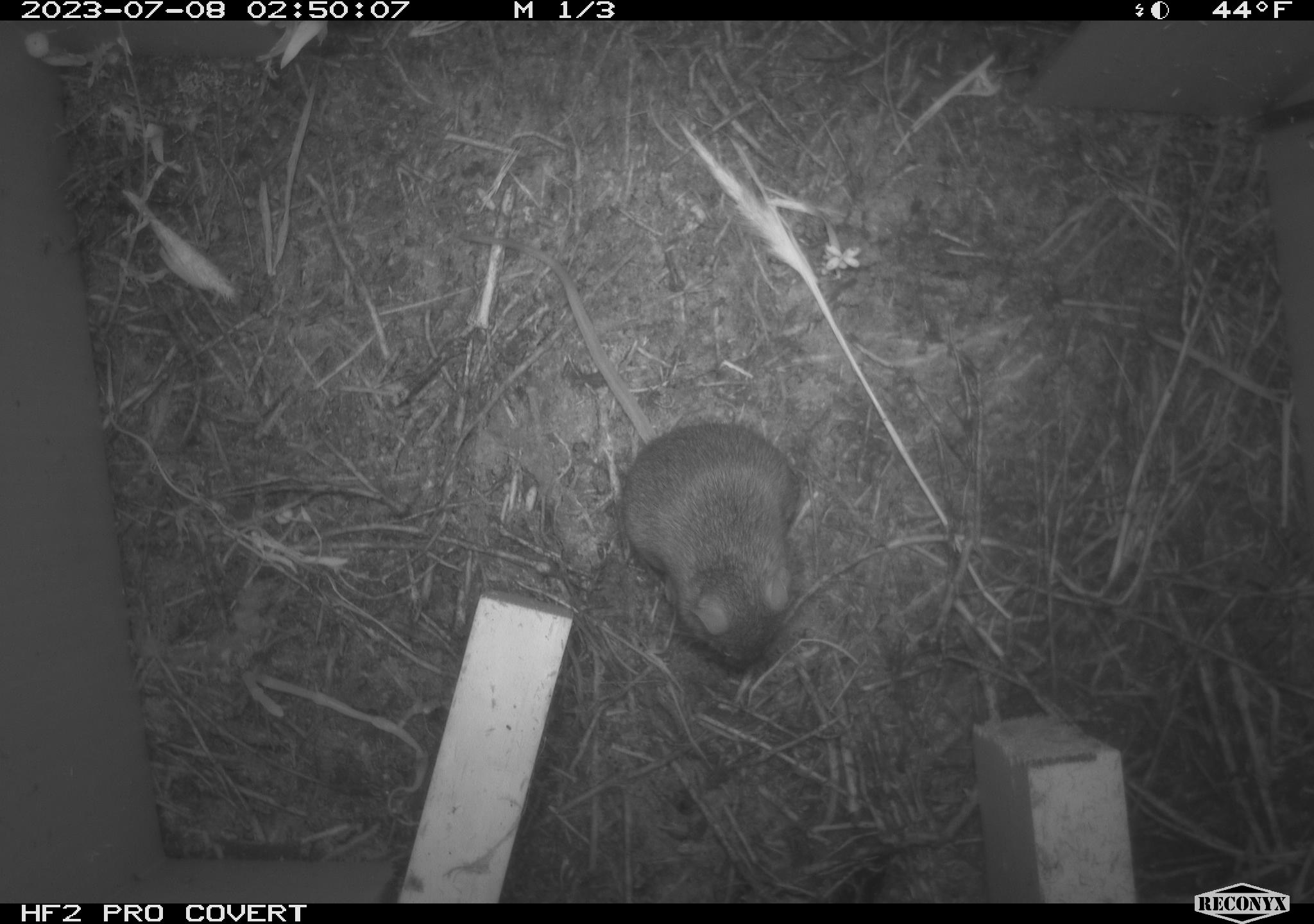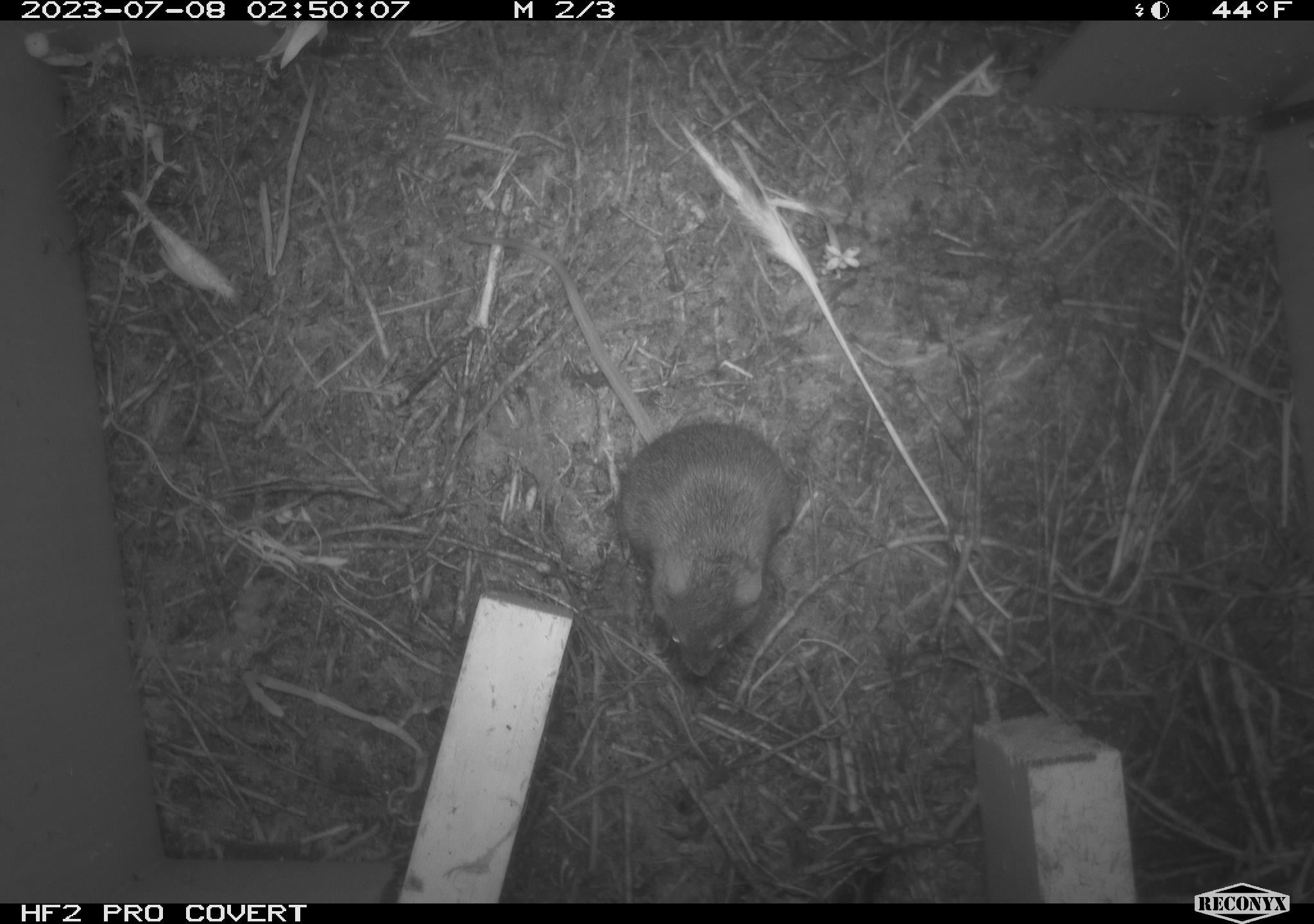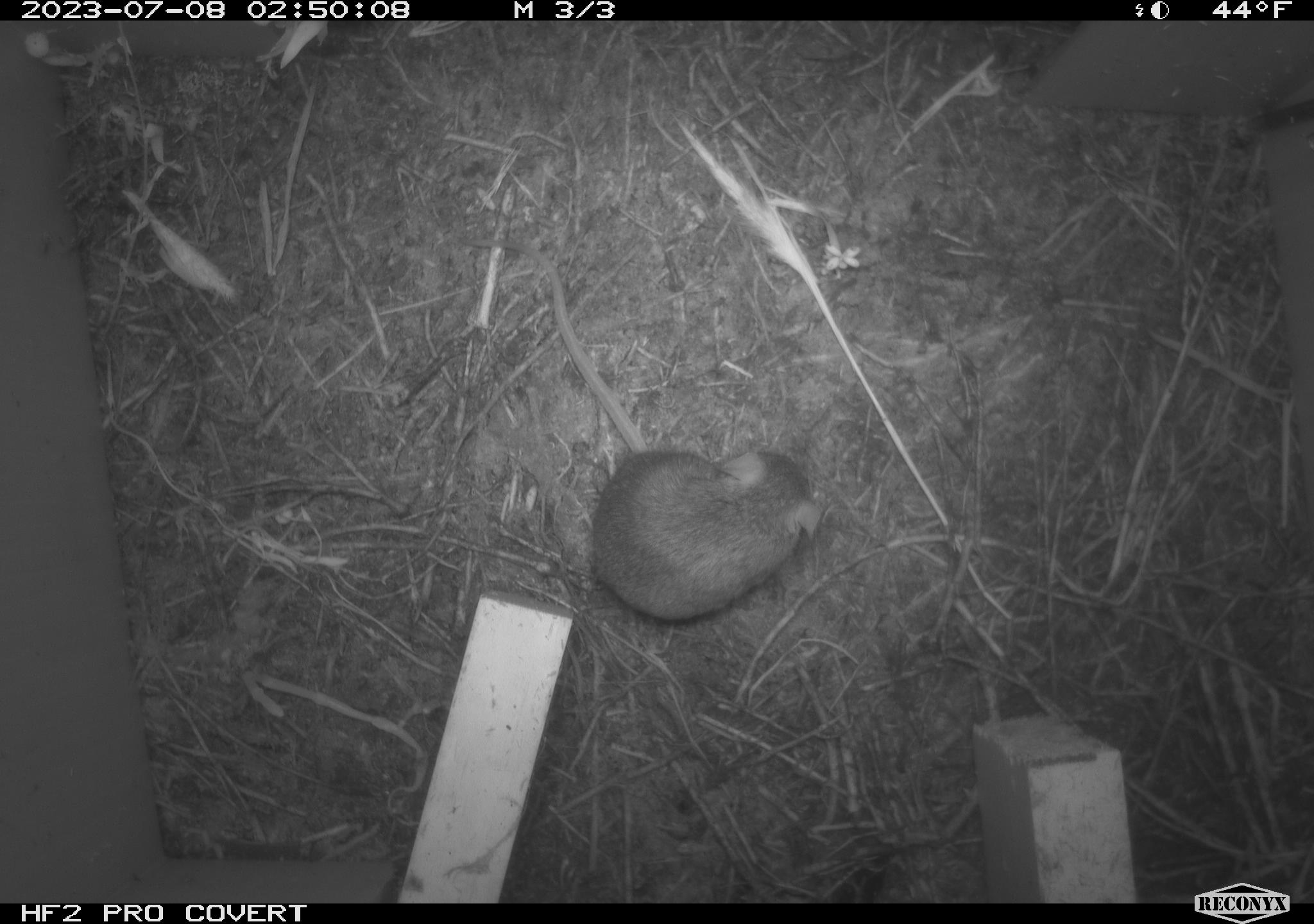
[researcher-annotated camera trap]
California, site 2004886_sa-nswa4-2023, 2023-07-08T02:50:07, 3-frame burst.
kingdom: Animalia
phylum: Chordata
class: Mammalia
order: Rodentia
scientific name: Rodentia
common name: mouse species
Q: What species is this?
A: Mouse species (Rodentia).